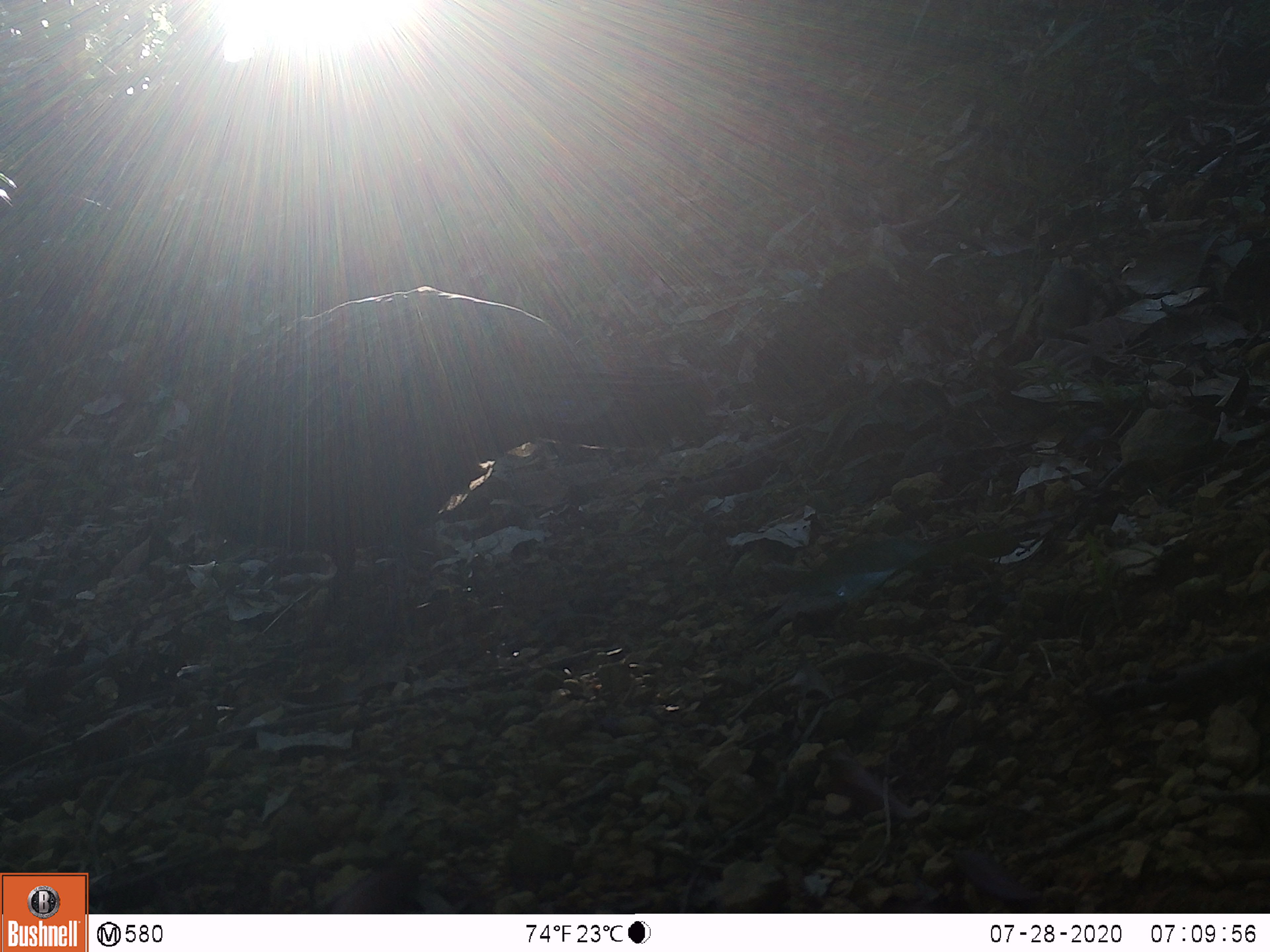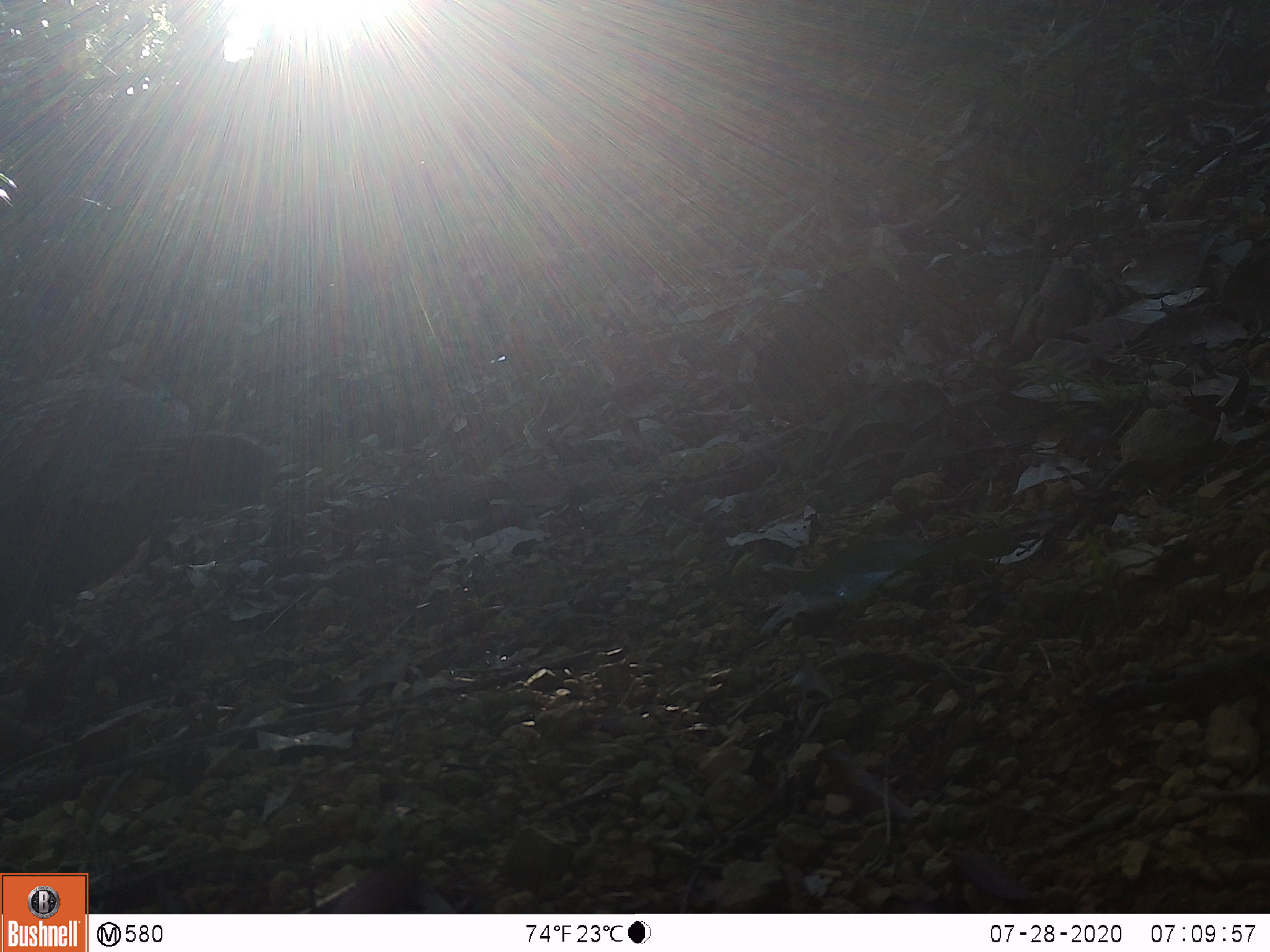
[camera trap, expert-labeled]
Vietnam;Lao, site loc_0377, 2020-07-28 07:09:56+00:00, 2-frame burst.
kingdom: Animalia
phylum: Chordata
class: Aves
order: Galliformes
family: Phasianidae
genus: Polyplectron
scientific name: Polyplectron bicalcaratum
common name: gray peacock-pheasant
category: grey peacock pheasant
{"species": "grey peacock pheasant (gray peacock-pheasant) (Polyplectron bicalcaratum)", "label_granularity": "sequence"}